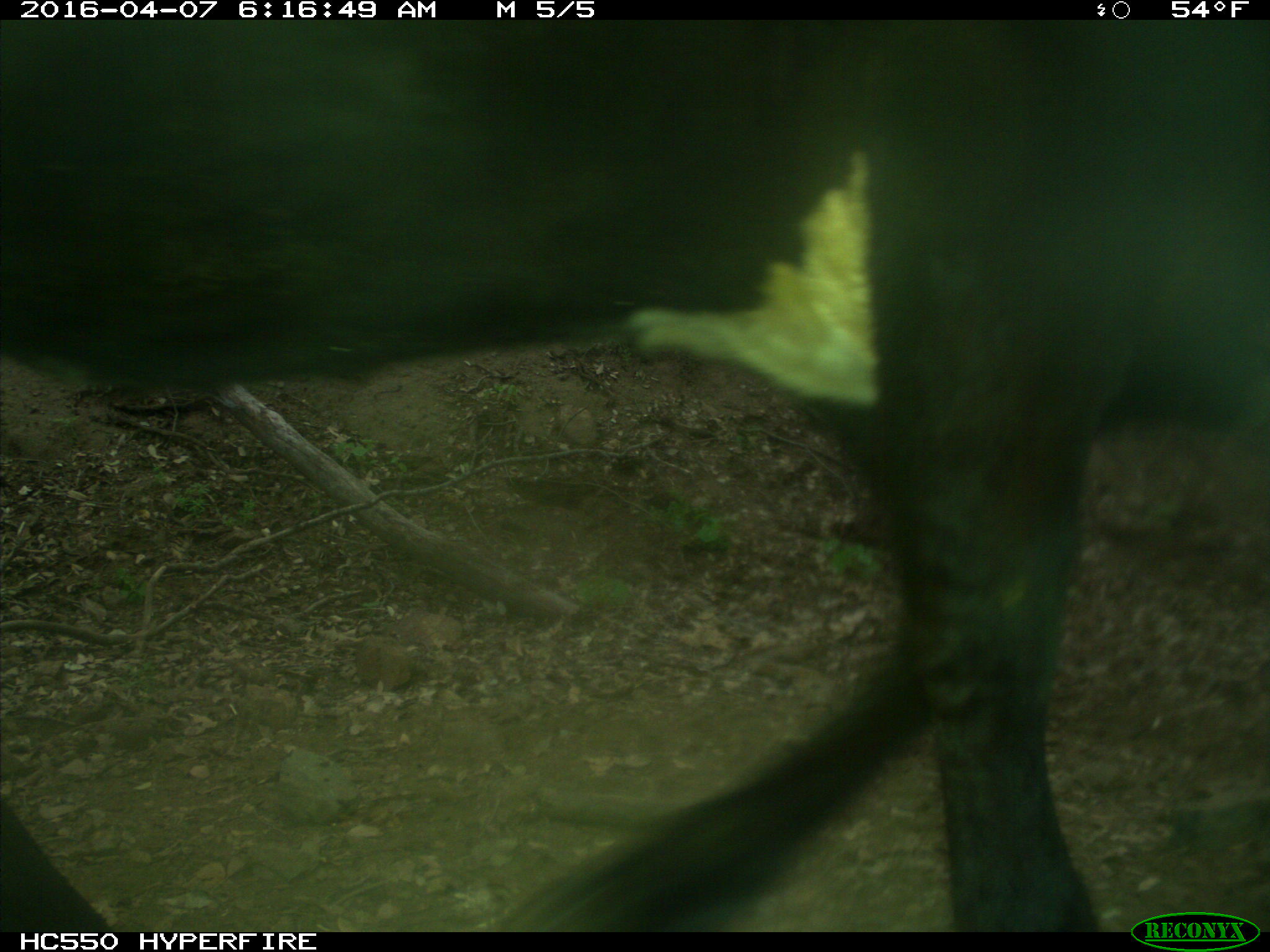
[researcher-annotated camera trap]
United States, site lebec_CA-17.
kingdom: Animalia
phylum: Chordata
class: Mammalia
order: Artiodactyla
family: Bovidae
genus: Bos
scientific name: Bos taurus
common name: domestic cow